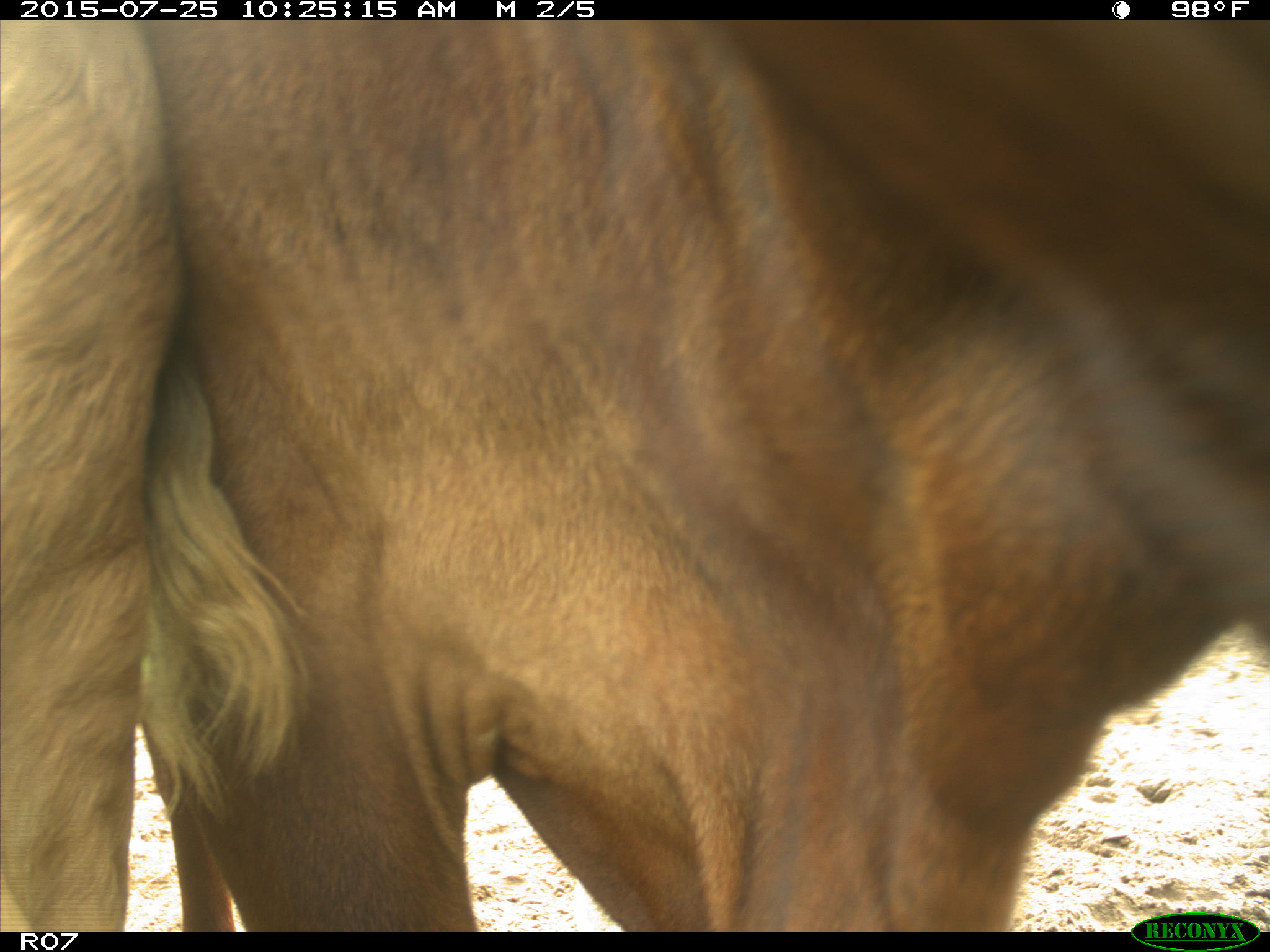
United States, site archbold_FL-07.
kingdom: Animalia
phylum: Chordata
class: Mammalia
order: Artiodactyla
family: Bovidae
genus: Bos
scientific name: Bos taurus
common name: domestic cow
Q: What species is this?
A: Bos taurus (domestic cow).